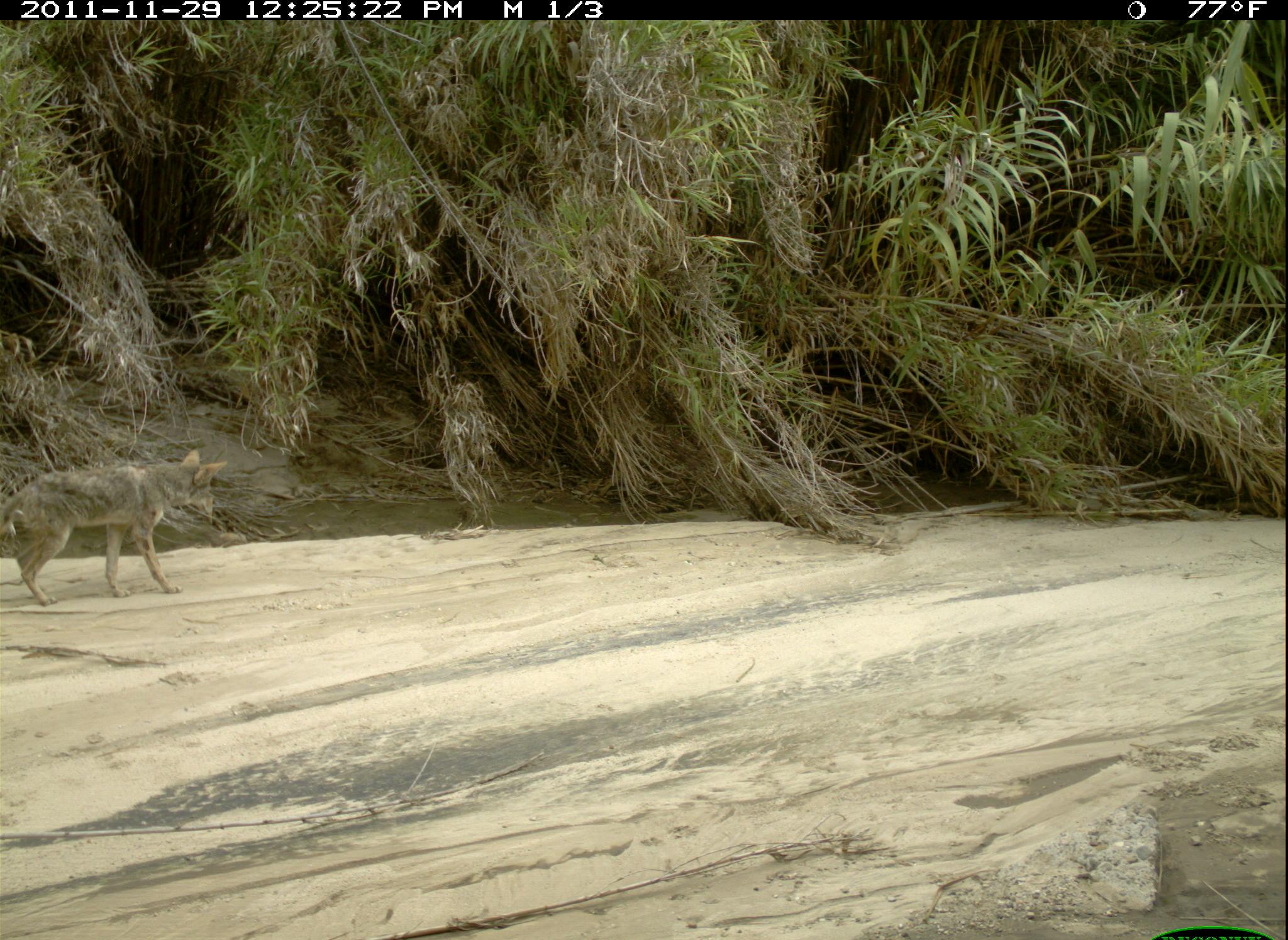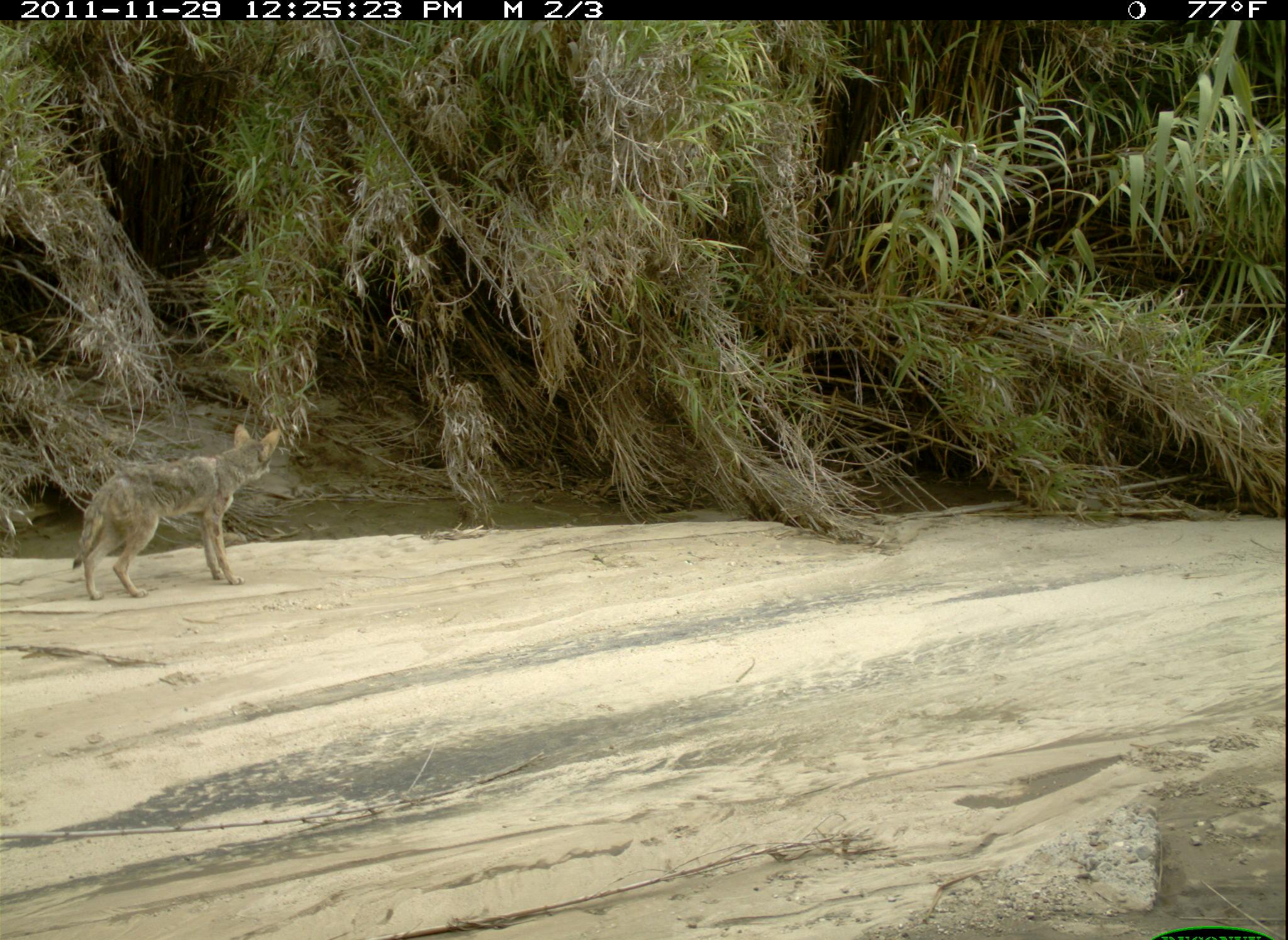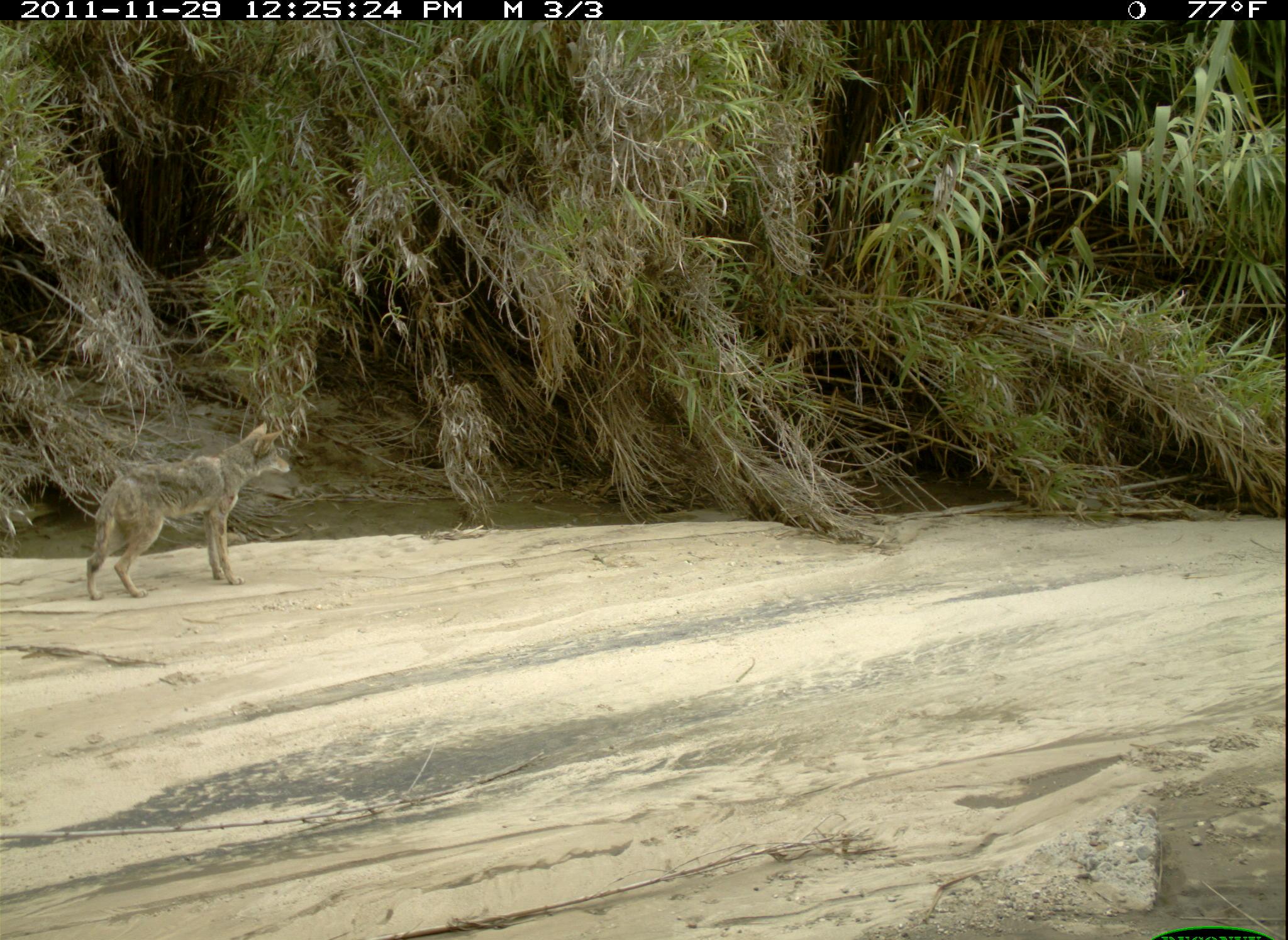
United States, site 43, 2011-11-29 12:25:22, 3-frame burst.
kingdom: Animalia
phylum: Chordata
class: Mammalia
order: Carnivora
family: Canidae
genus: Canis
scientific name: Canis latrans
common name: coyote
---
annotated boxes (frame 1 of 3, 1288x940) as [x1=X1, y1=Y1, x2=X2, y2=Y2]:
coyote: [x1=0, y1=451, x2=227, y2=612]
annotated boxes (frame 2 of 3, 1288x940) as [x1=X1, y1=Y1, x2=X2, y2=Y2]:
coyote: [x1=64, y1=416, x2=295, y2=610]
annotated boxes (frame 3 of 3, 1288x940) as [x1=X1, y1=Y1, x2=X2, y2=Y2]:
coyote: [x1=76, y1=422, x2=295, y2=607]